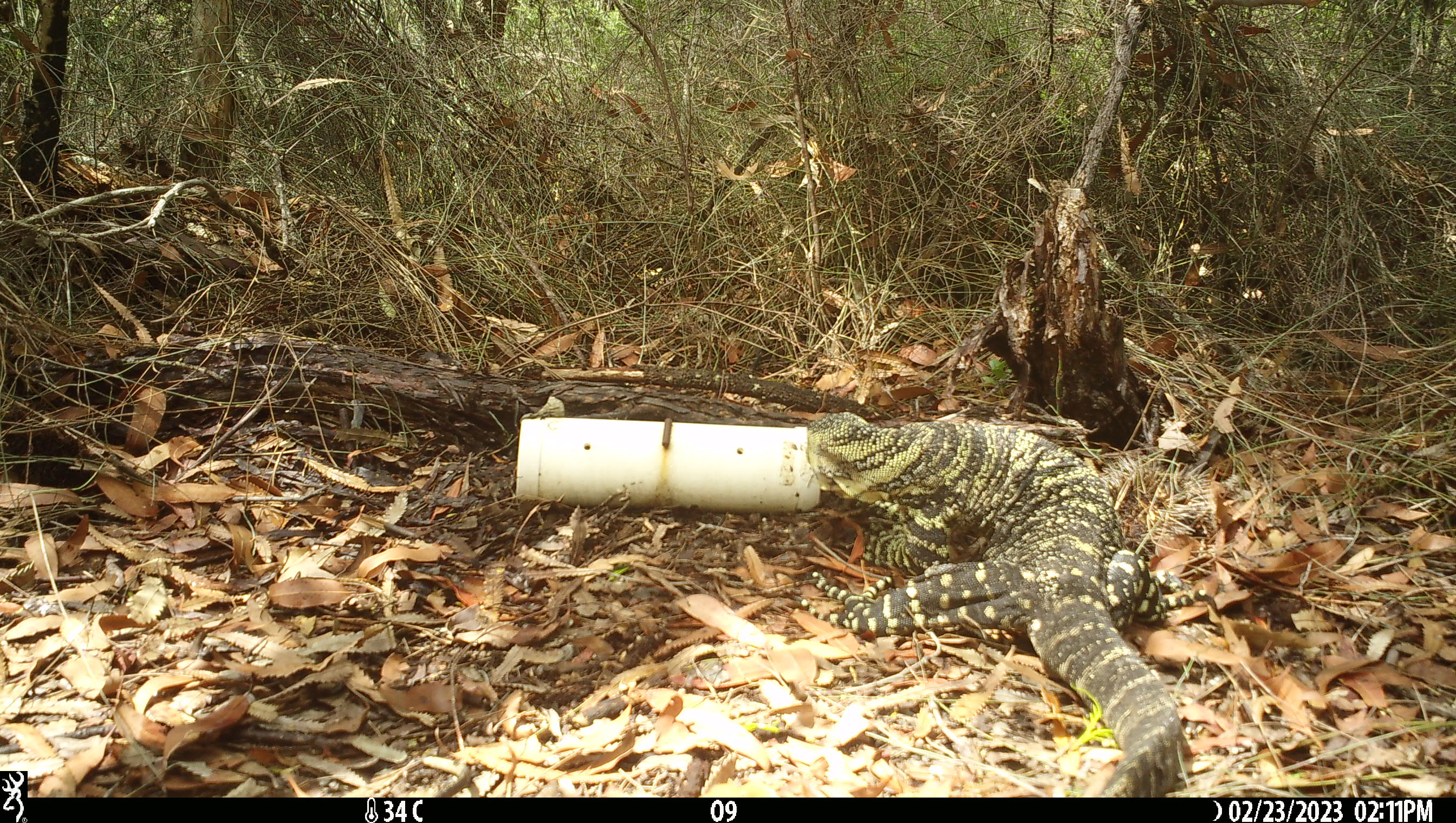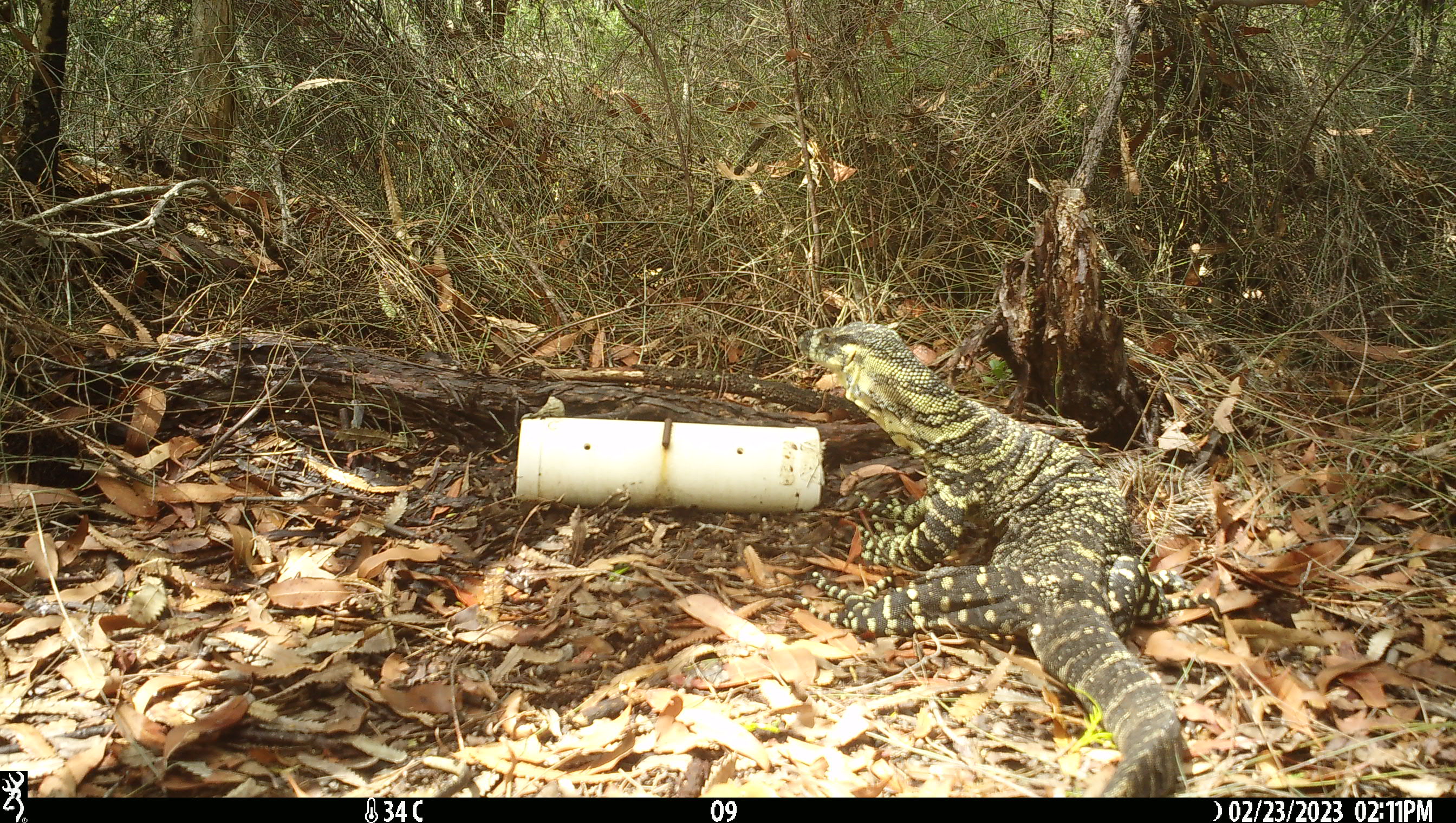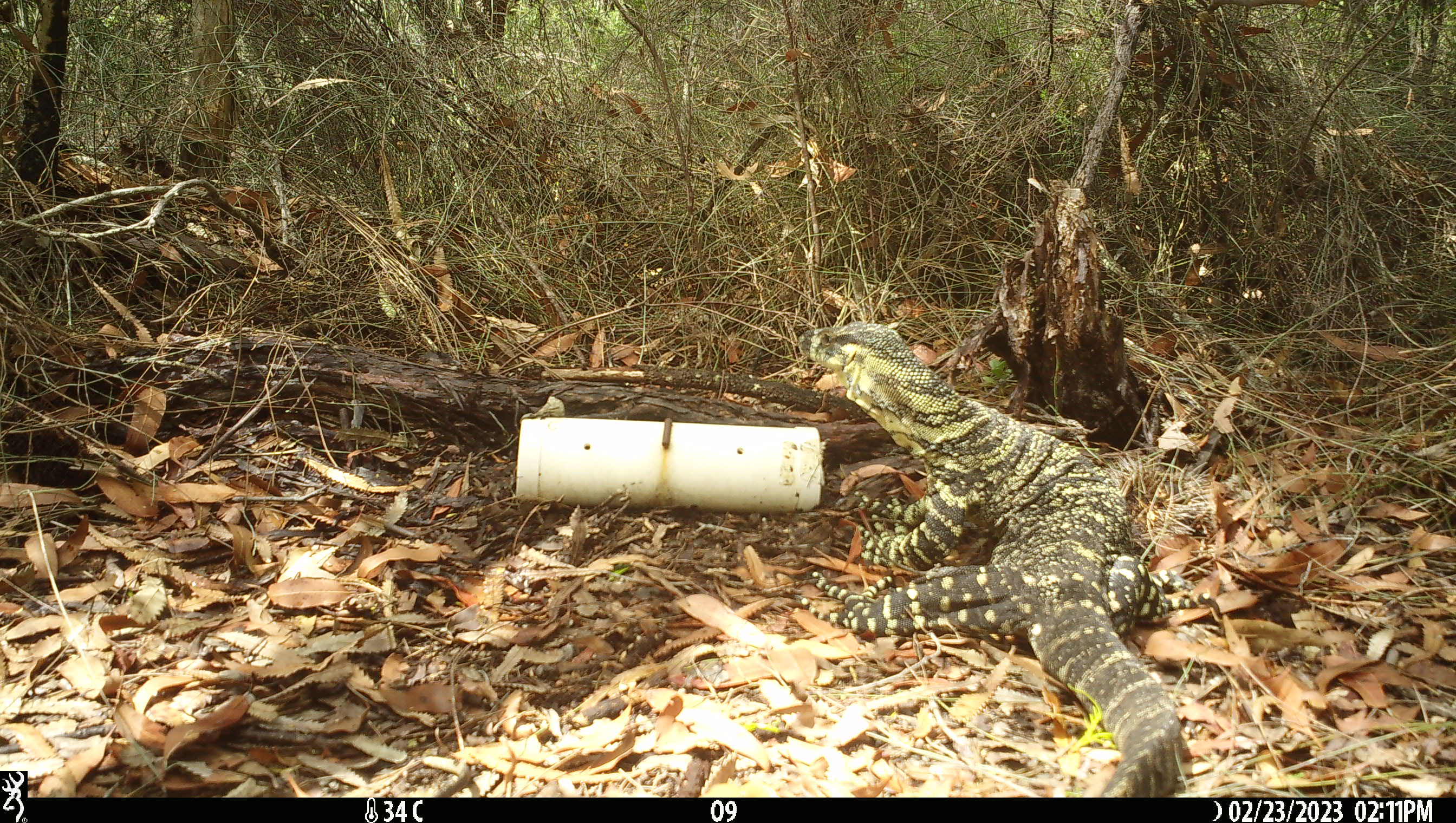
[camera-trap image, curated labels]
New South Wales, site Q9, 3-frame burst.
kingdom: Animalia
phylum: Chordata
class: Reptilia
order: Squamata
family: Varanidae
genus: Varanus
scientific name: Varanus varius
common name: lace monitor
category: goanna